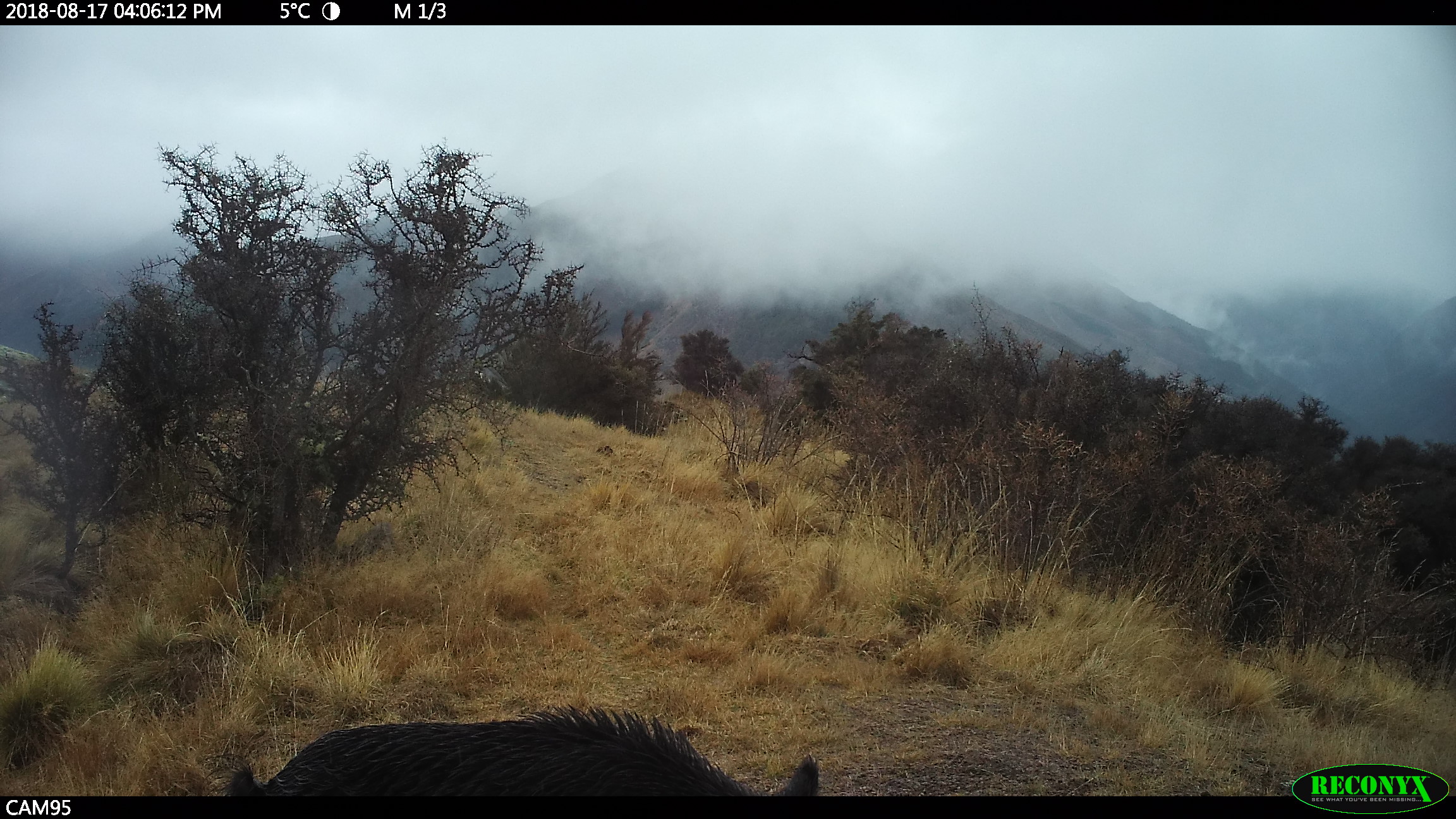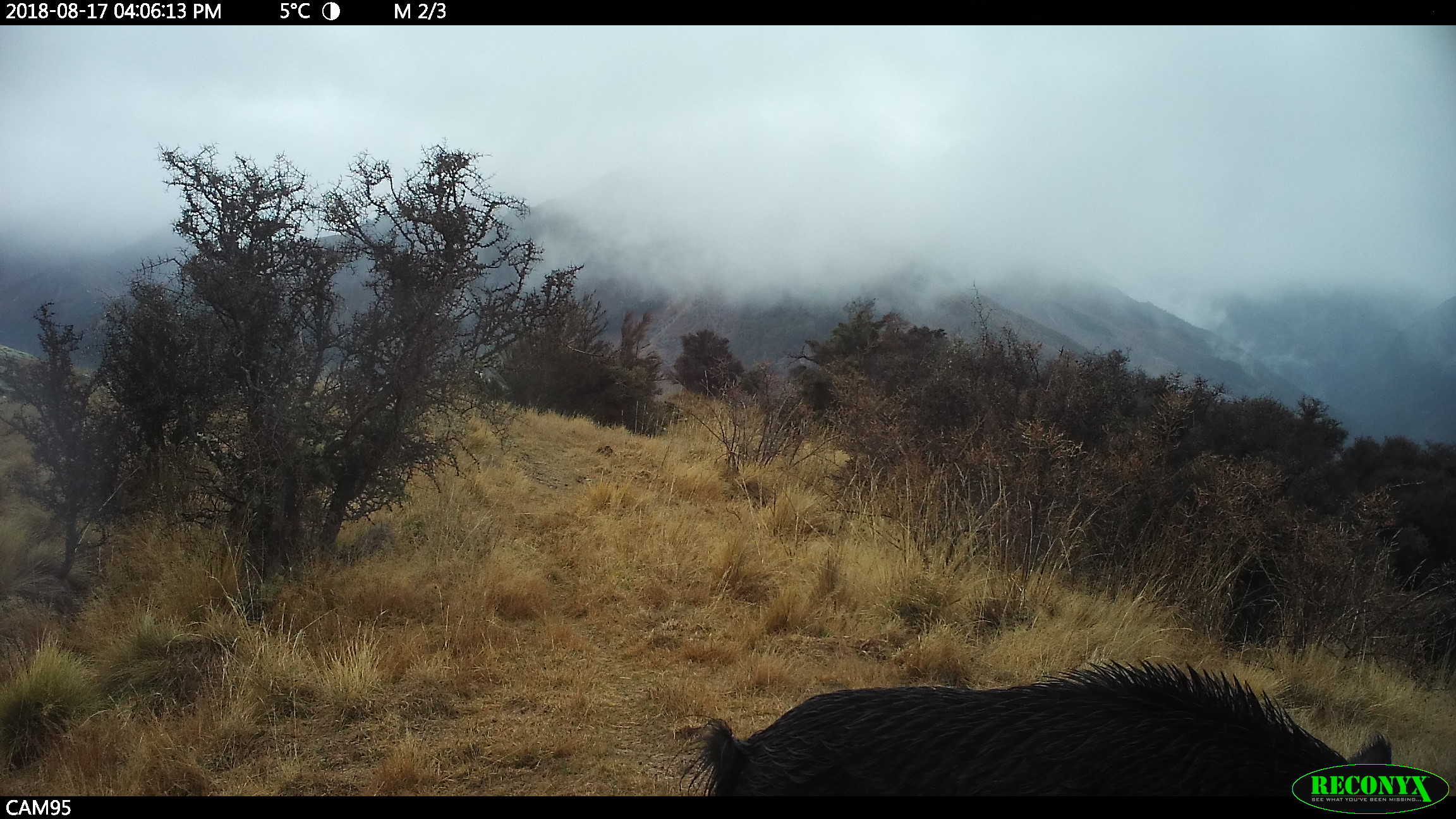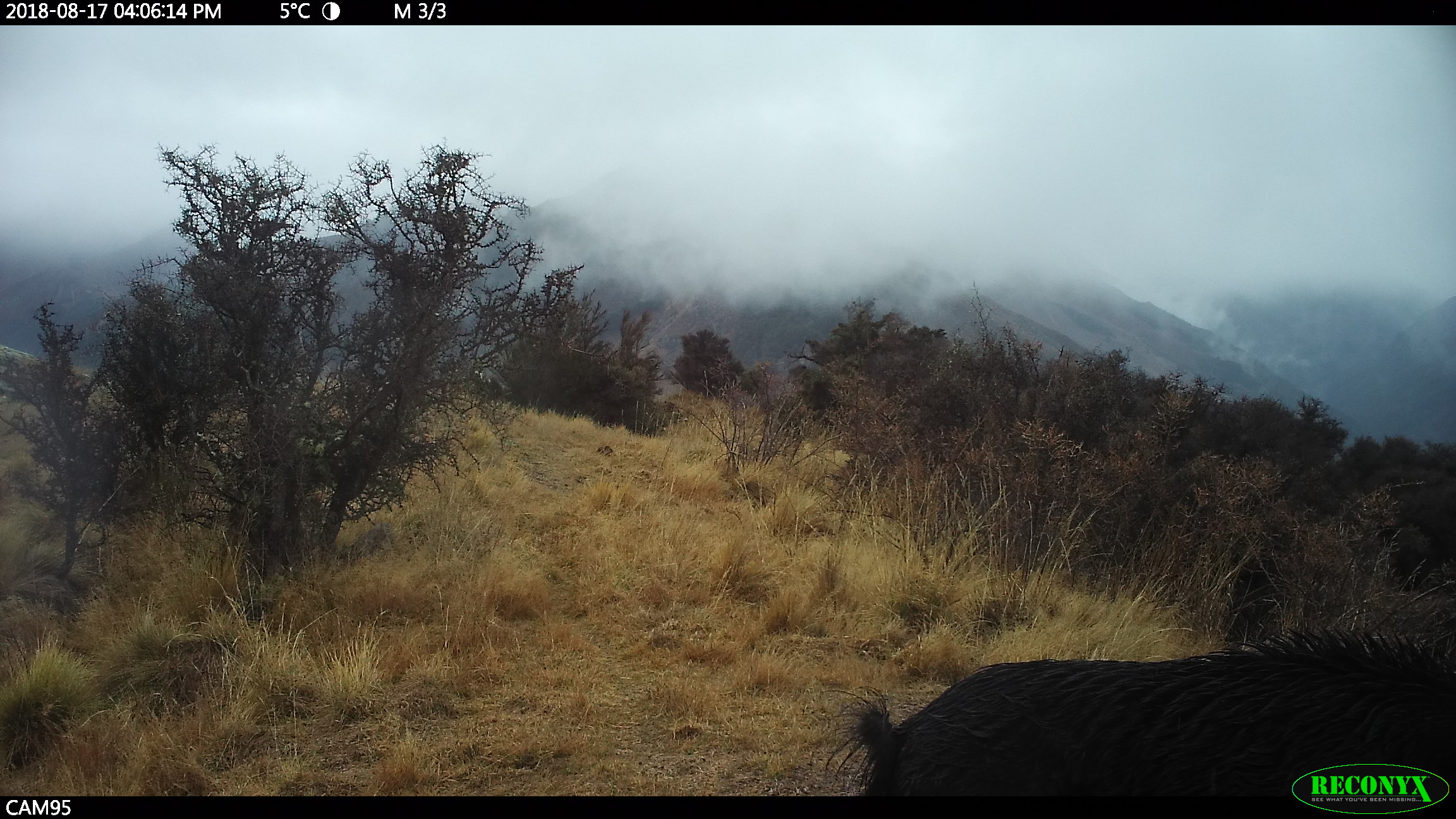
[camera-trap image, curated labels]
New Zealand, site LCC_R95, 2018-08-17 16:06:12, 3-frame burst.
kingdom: Animalia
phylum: Chordata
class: Mammalia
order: Artiodactyla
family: Suidae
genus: Sus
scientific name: Sus scrofa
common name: pig